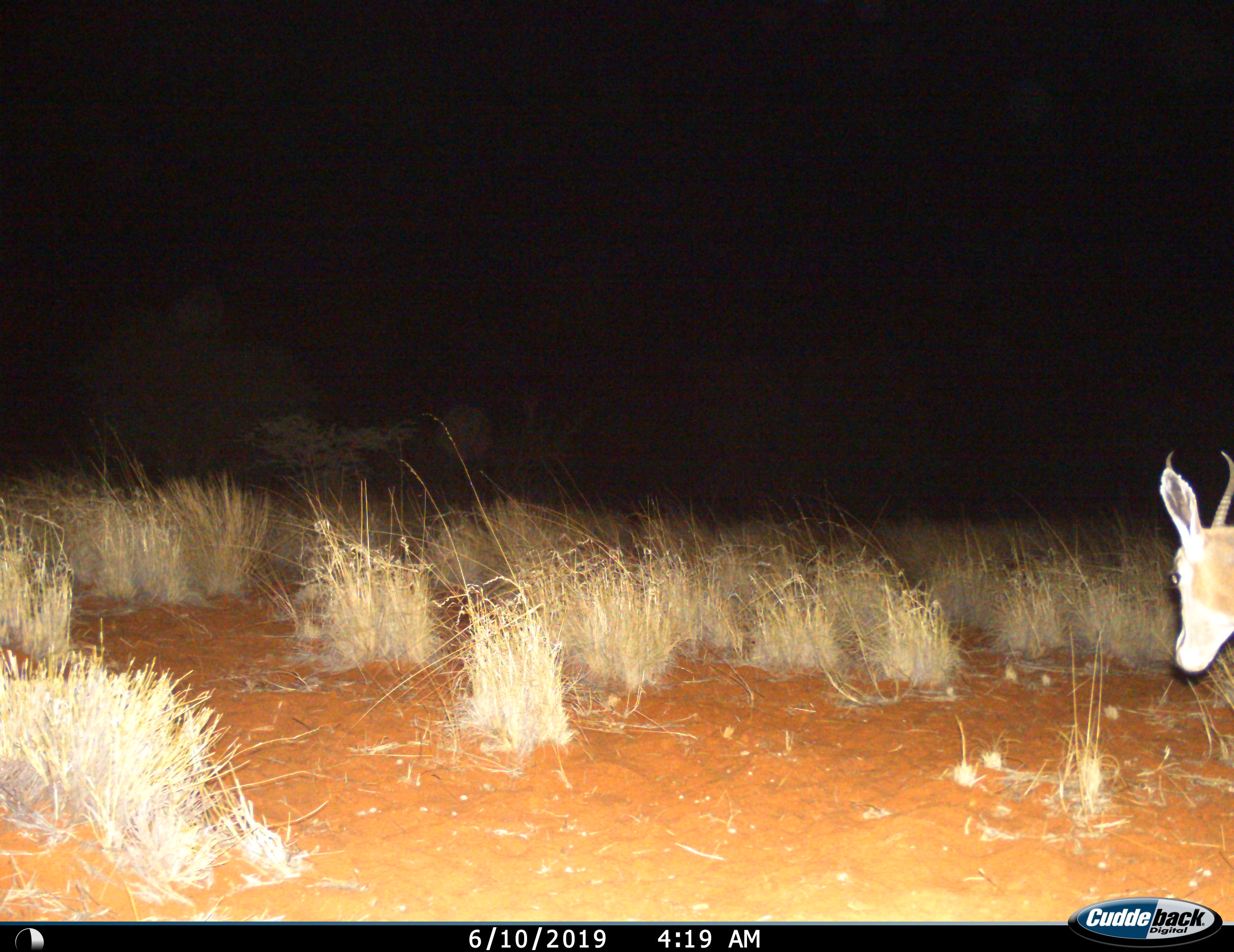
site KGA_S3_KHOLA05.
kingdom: Animalia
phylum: Chordata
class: Mammalia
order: Artiodactyla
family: Bovidae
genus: Antidorcas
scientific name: Antidorcas marsupialis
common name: springbok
Springbok (Antidorcas marsupialis), count 1. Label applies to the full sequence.